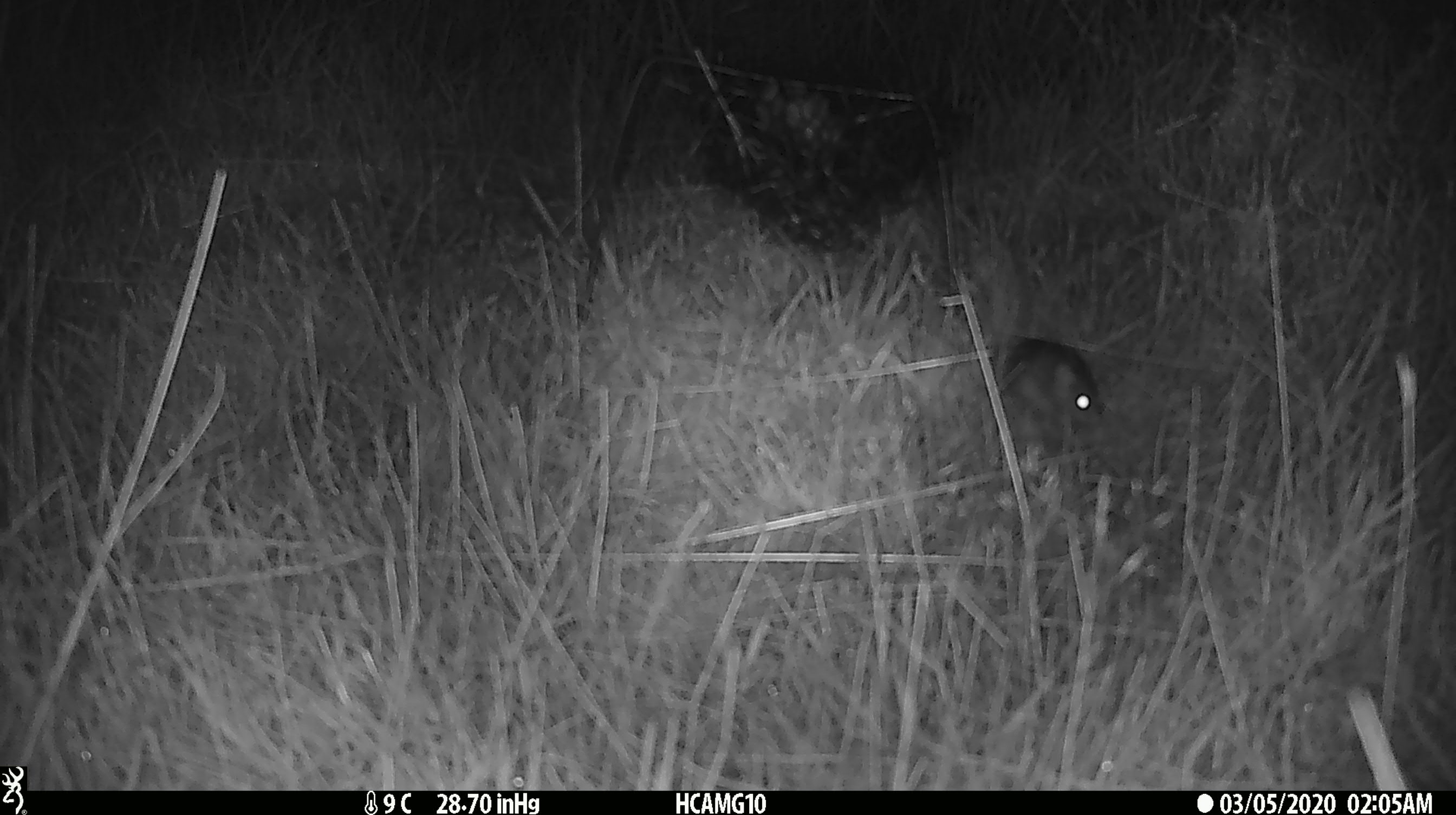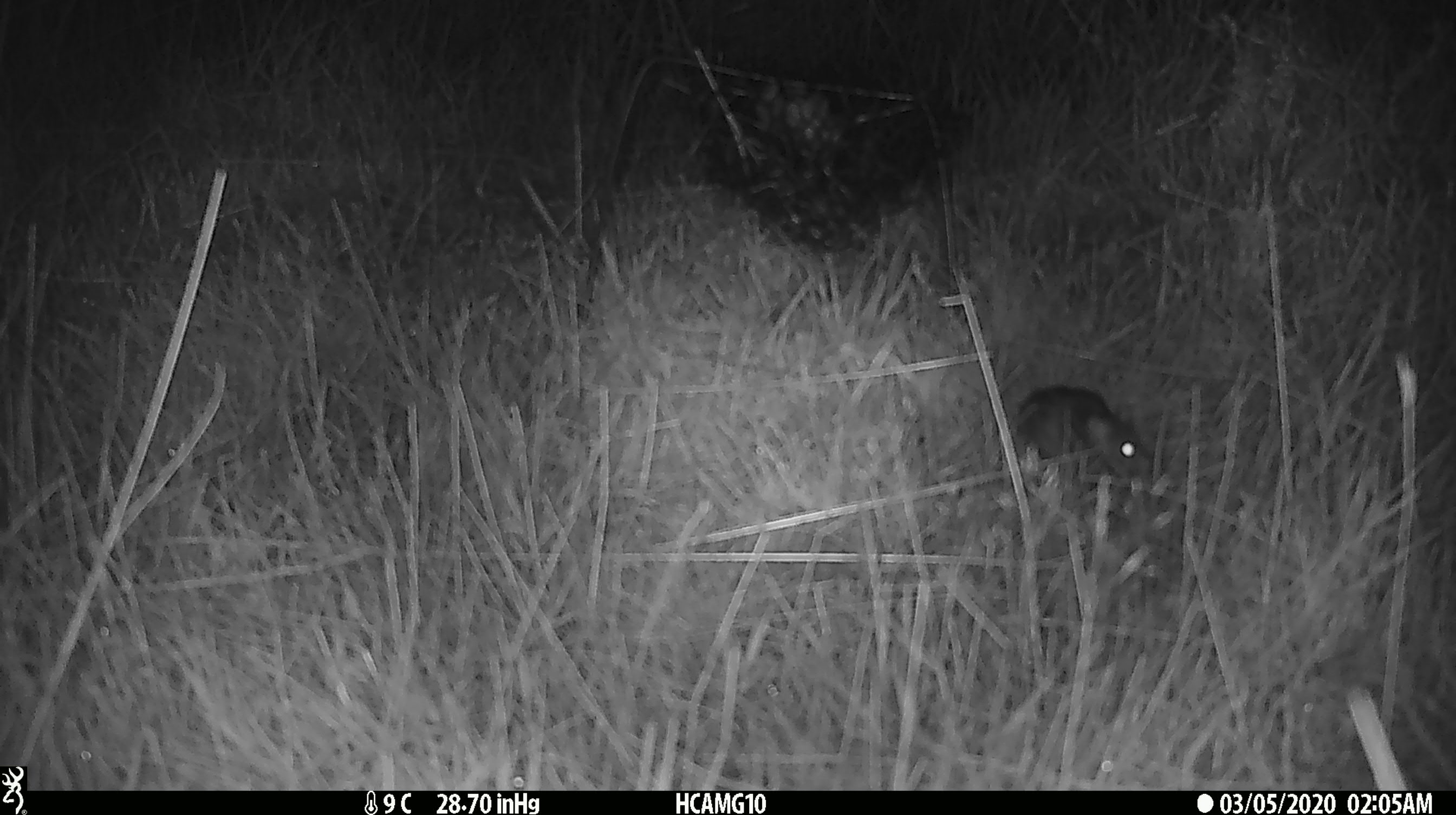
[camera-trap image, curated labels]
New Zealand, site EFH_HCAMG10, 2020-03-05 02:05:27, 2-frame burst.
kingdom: Animalia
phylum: Chordata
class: Mammalia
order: Rodentia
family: Muridae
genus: Mus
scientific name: Mus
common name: mouse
Mouse (Mus).